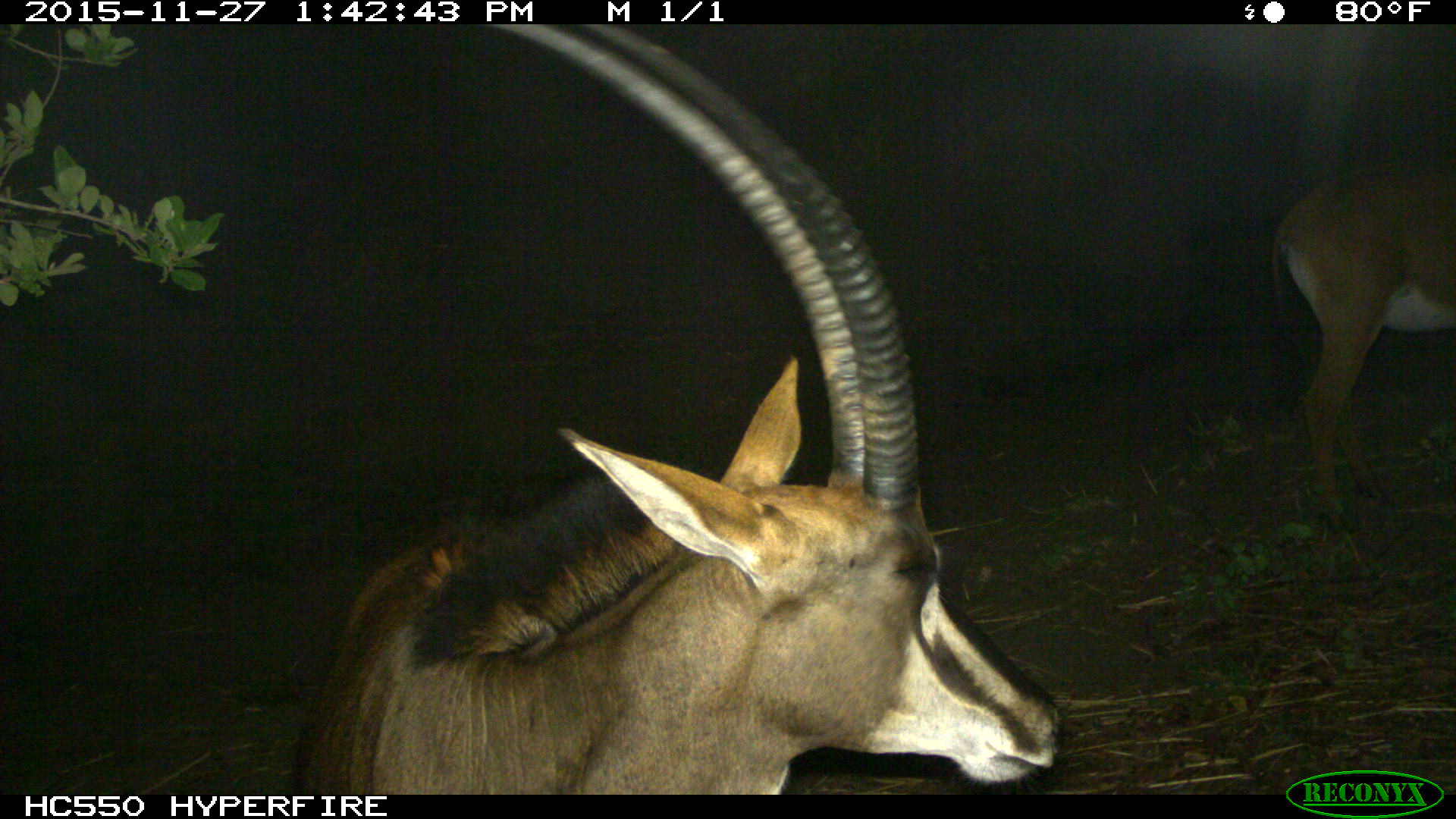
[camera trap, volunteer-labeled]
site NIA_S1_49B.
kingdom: Animalia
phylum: Chordata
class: Mammalia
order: Artiodactyla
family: Bovidae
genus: Hippotragus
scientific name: Hippotragus niger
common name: sable antelope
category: sable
Sable (sable antelope) (Hippotragus niger), count 2. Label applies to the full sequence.